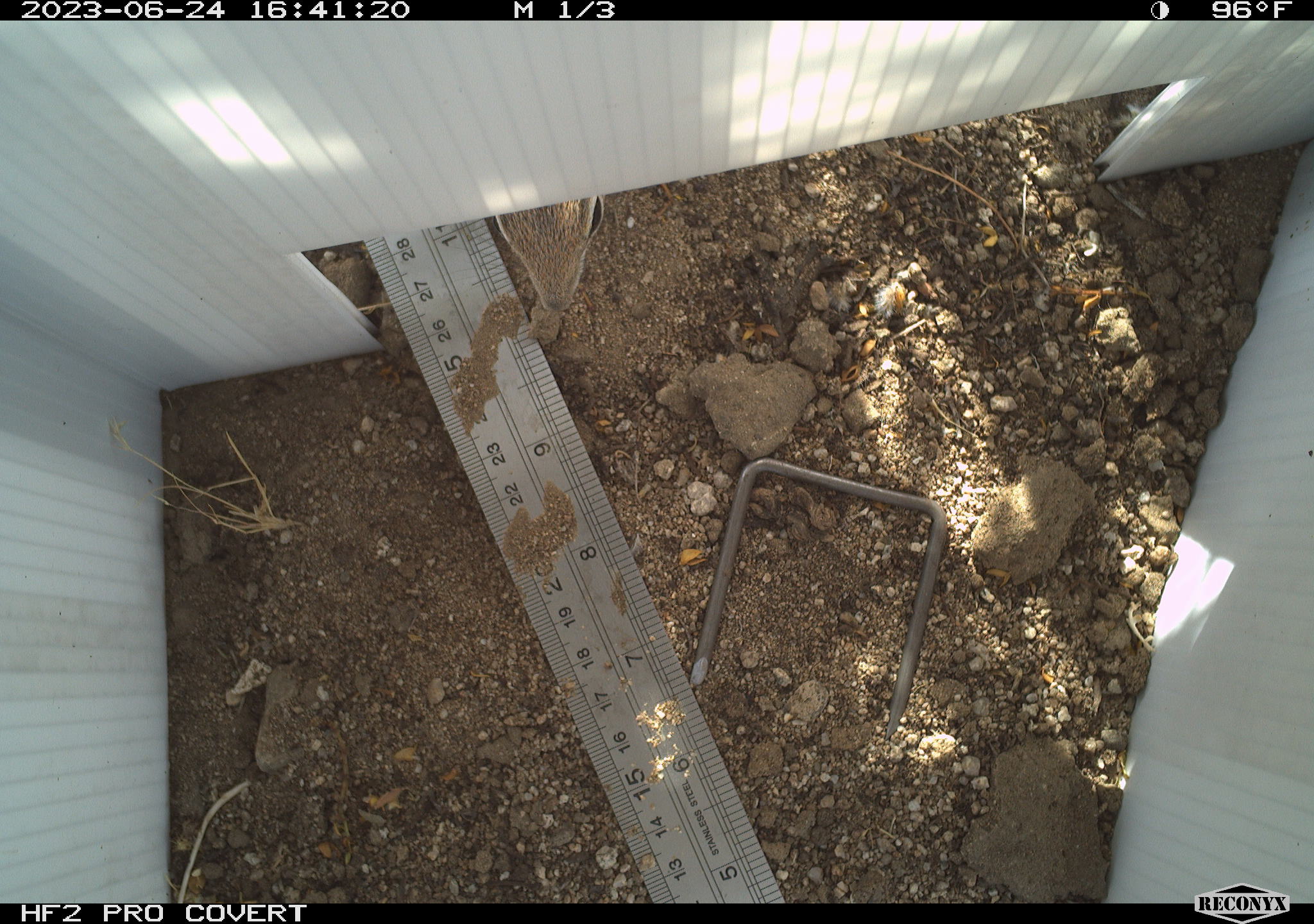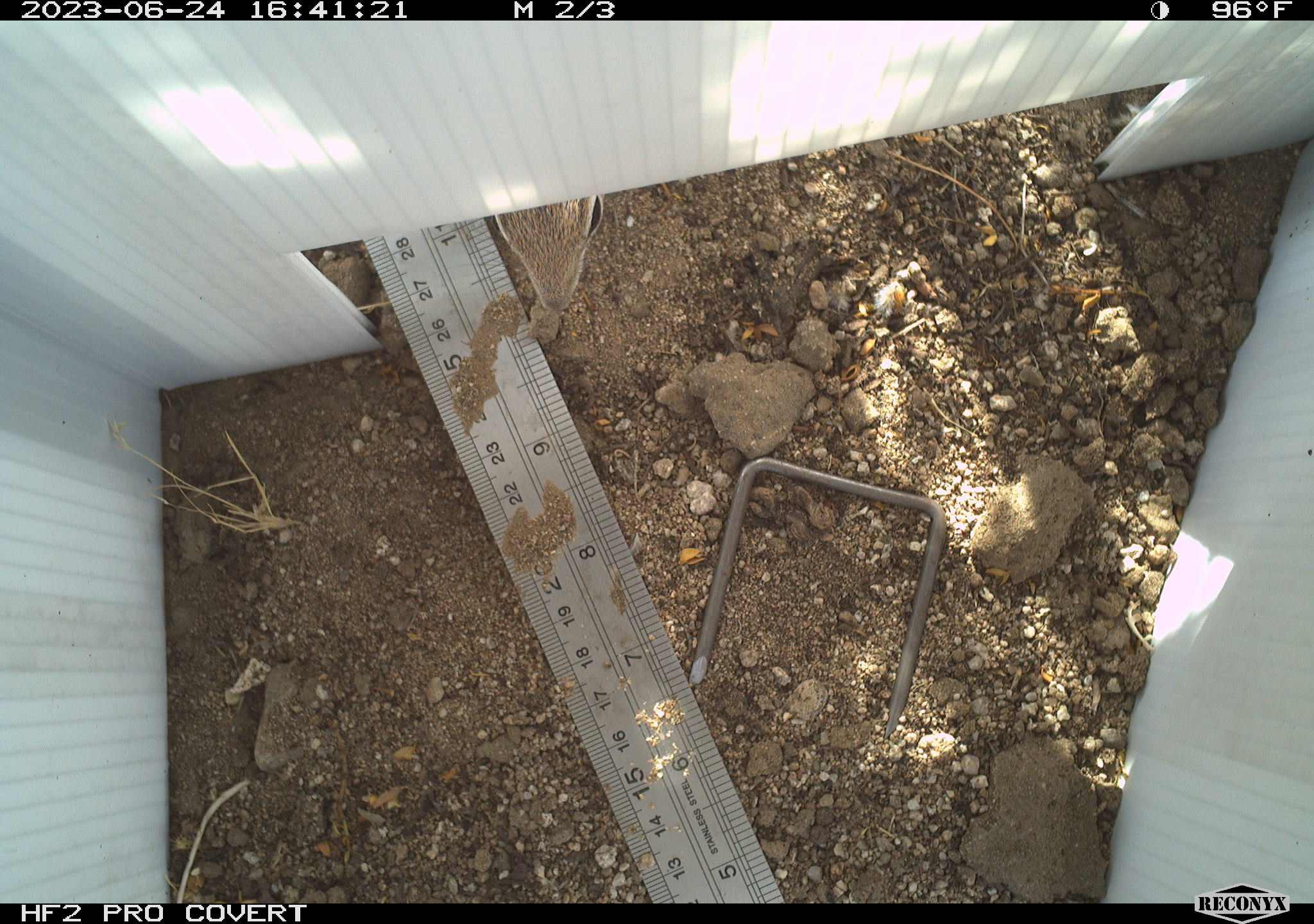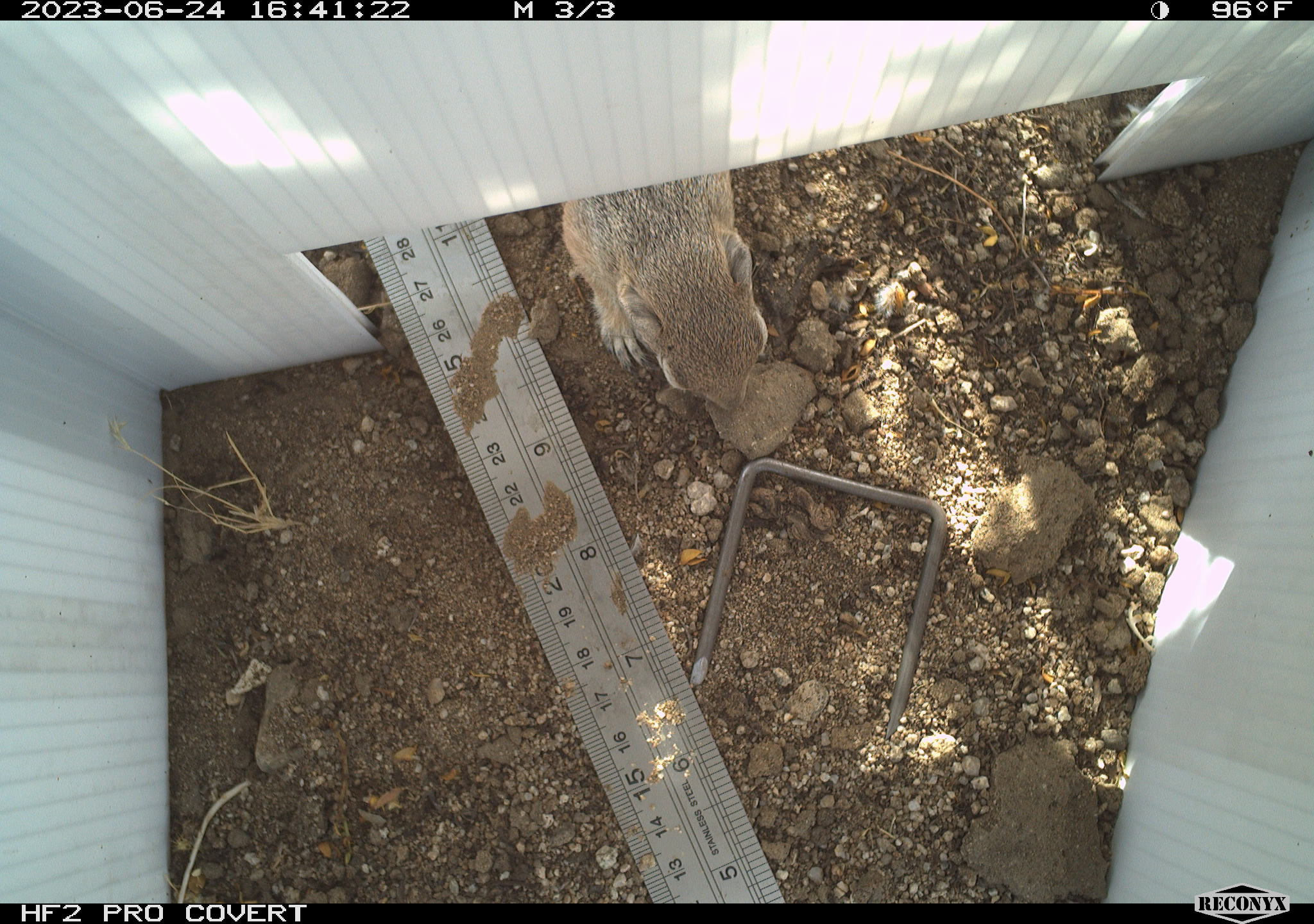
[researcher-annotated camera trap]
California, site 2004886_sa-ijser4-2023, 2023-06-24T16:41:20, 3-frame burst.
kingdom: Animalia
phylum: Chordata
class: Mammalia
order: Rodentia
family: Sciuridae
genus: Ammospermophilus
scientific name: Ammospermophilus leucurus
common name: white-tailed antelope squirrel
White-tailed antelope squirrel (Ammospermophilus leucurus).